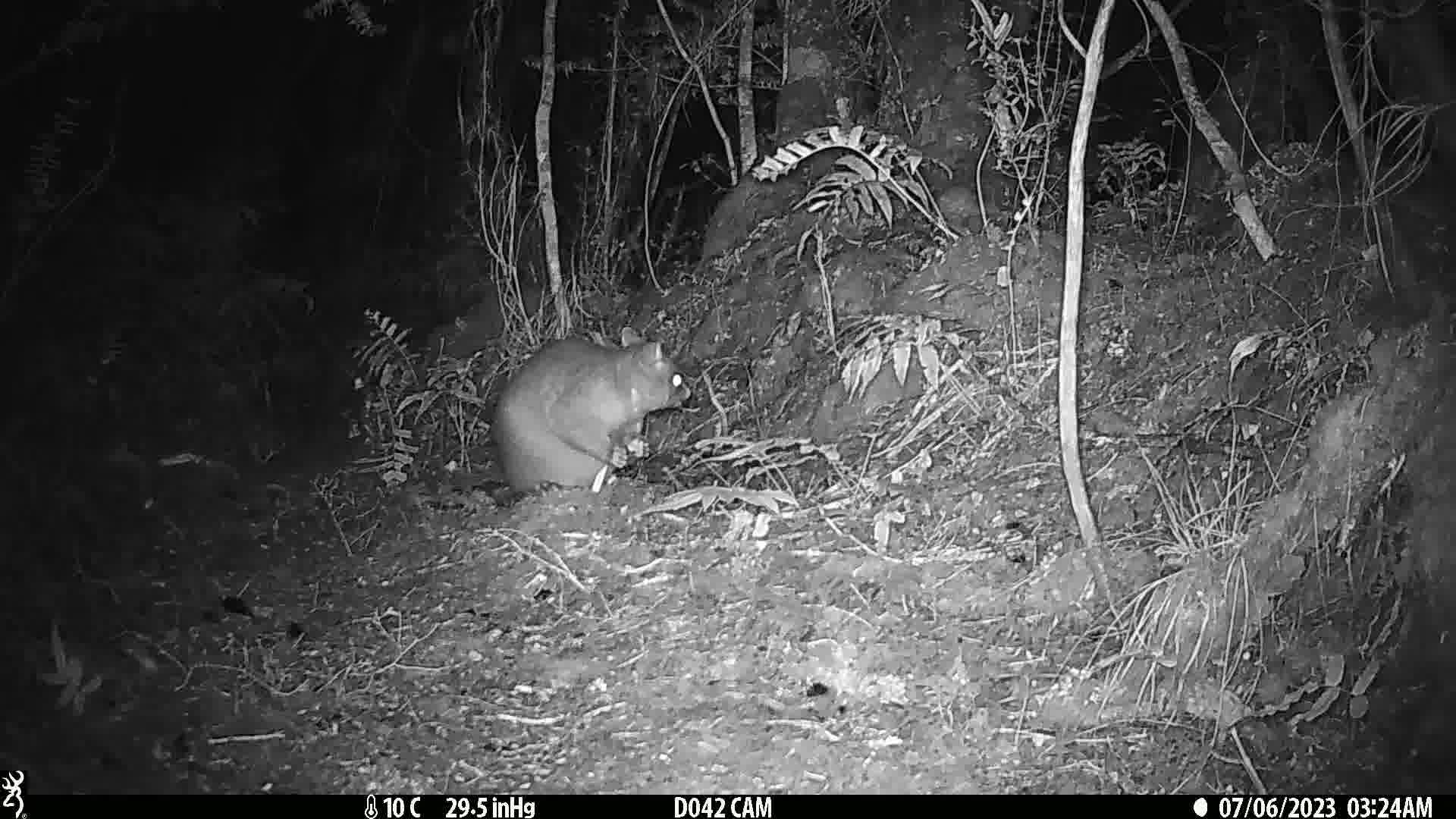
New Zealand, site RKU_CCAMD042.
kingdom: Animalia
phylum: Chordata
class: Mammalia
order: Diprotodontia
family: Phalangeridae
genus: Trichosurus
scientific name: Trichosurus vulpecula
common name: common brushtail possum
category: possum